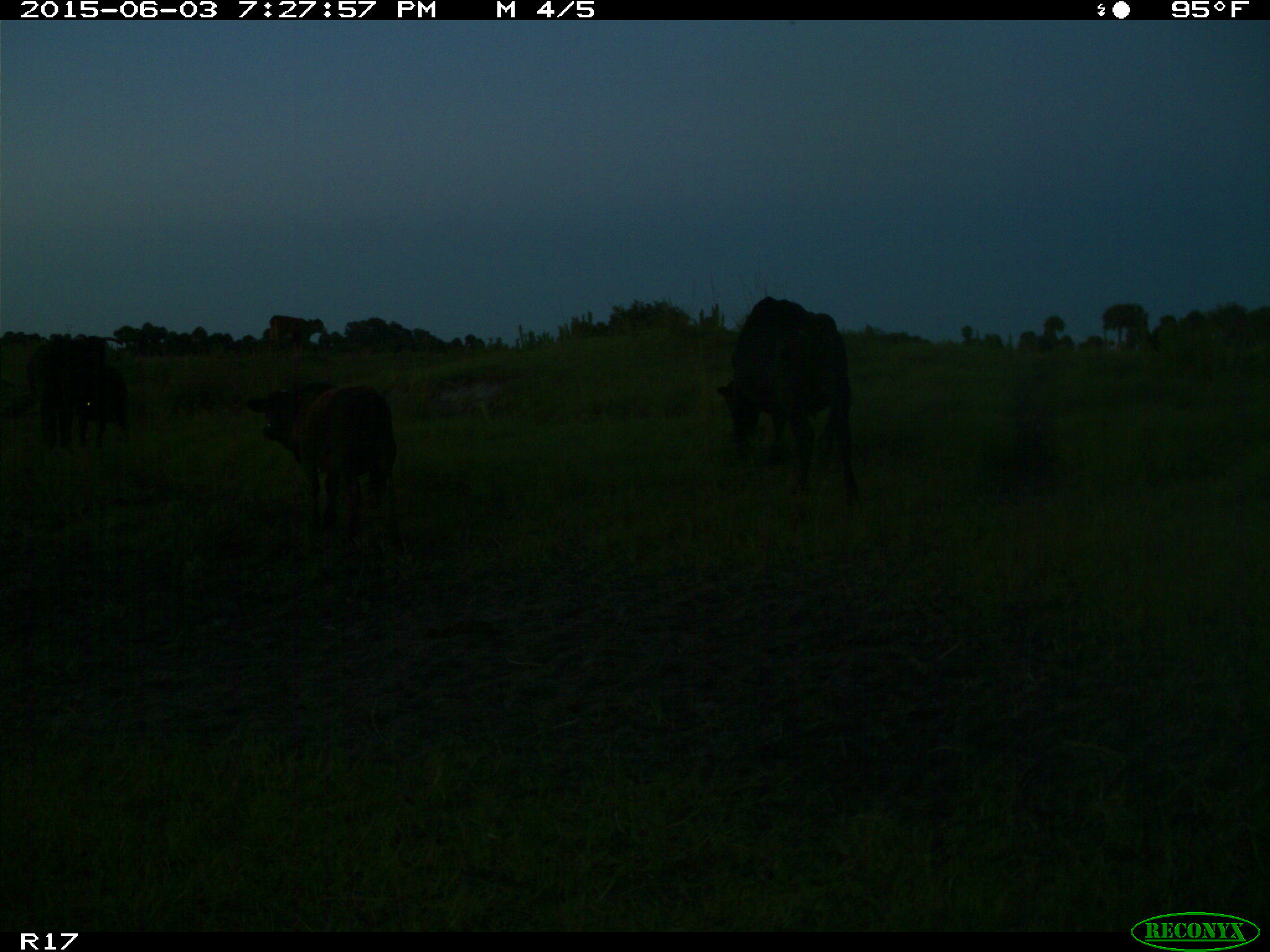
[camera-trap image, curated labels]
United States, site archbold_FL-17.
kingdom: Animalia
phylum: Chordata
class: Mammalia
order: Artiodactyla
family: Bovidae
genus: Bos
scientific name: Bos taurus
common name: domestic cow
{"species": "Bos taurus (domestic cow)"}